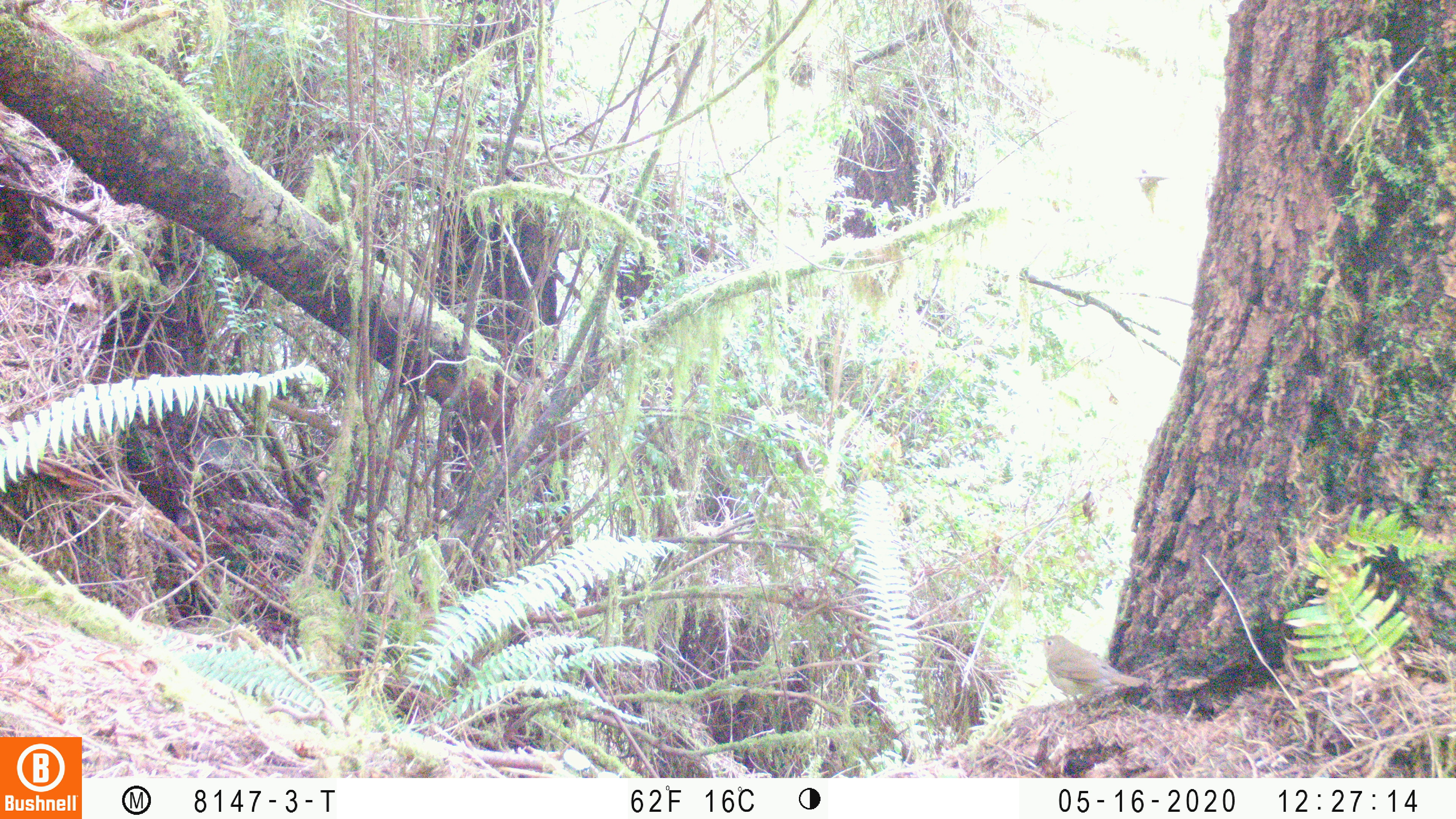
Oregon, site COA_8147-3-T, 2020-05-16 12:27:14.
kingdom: Animalia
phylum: Chordata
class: Aves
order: Passeriformes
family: Turdidae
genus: Catharus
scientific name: Catharus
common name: brown thrushes and nightingale-thrushes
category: catharus species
Catharus species (brown thrushes and nightingale-thrushes) (Catharus).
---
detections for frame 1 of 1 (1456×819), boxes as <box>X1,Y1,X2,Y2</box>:
catharus species: <box>1028,629,1157,727</box>